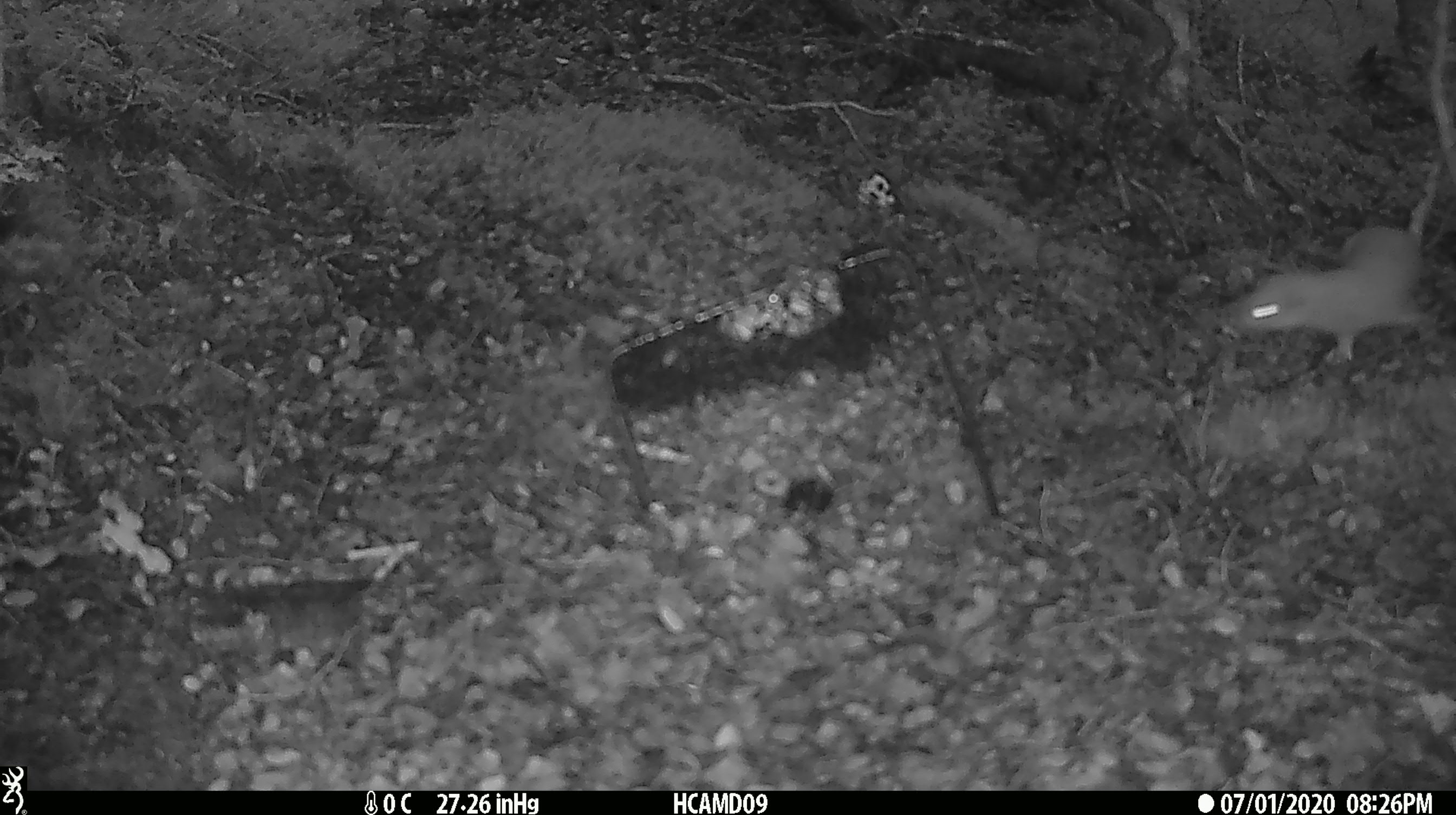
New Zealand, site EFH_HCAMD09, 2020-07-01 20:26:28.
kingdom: Animalia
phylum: Chordata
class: Mammalia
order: Carnivora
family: Mustelidae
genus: Mustela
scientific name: Mustela nivalis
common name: least weasel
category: weasel